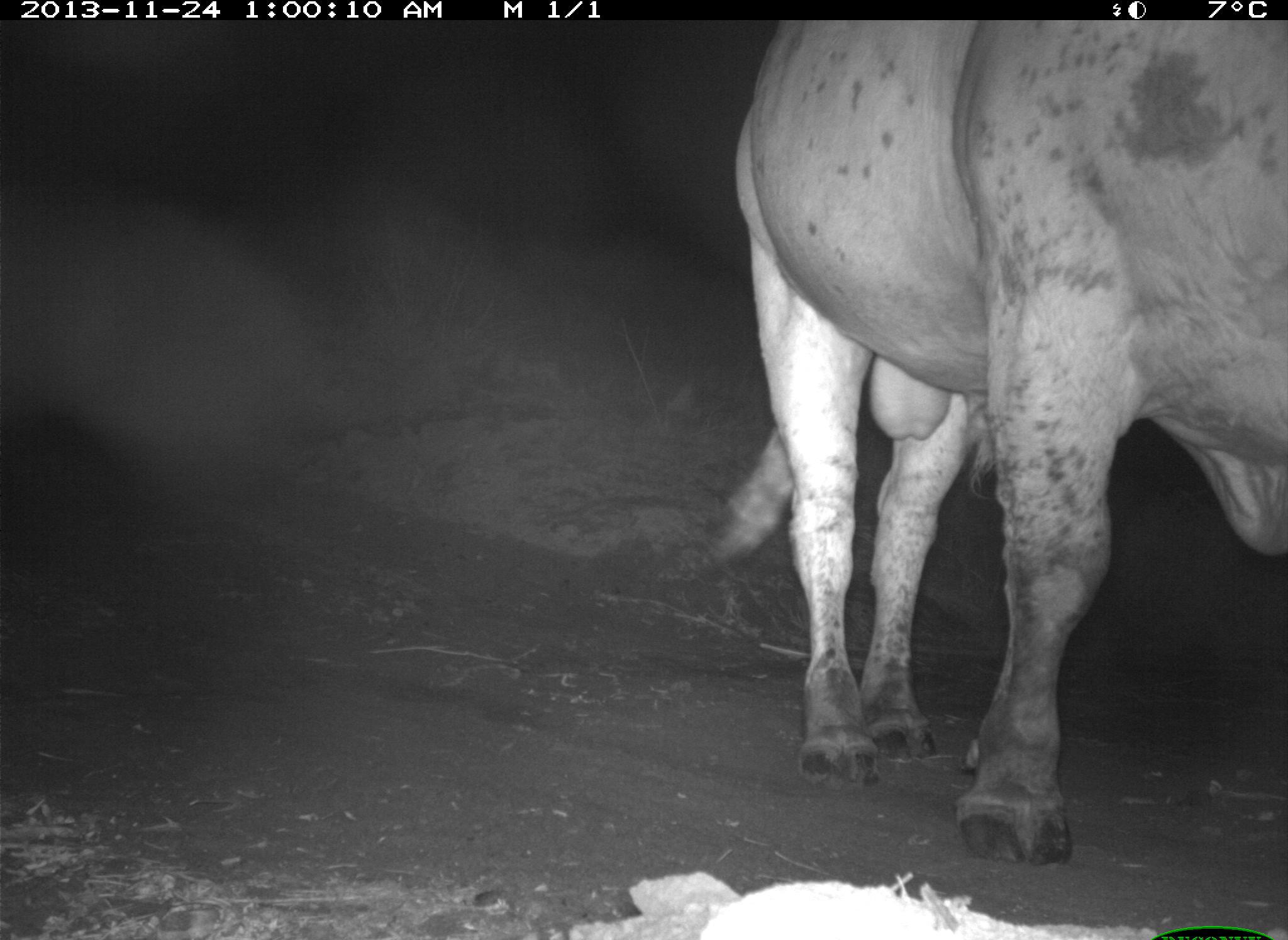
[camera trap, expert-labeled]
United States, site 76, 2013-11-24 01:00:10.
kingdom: Animalia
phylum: Chordata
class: Mammalia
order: Artiodactyla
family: Bovidae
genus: Bos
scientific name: Bos taurus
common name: cow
Cow (Bos taurus).